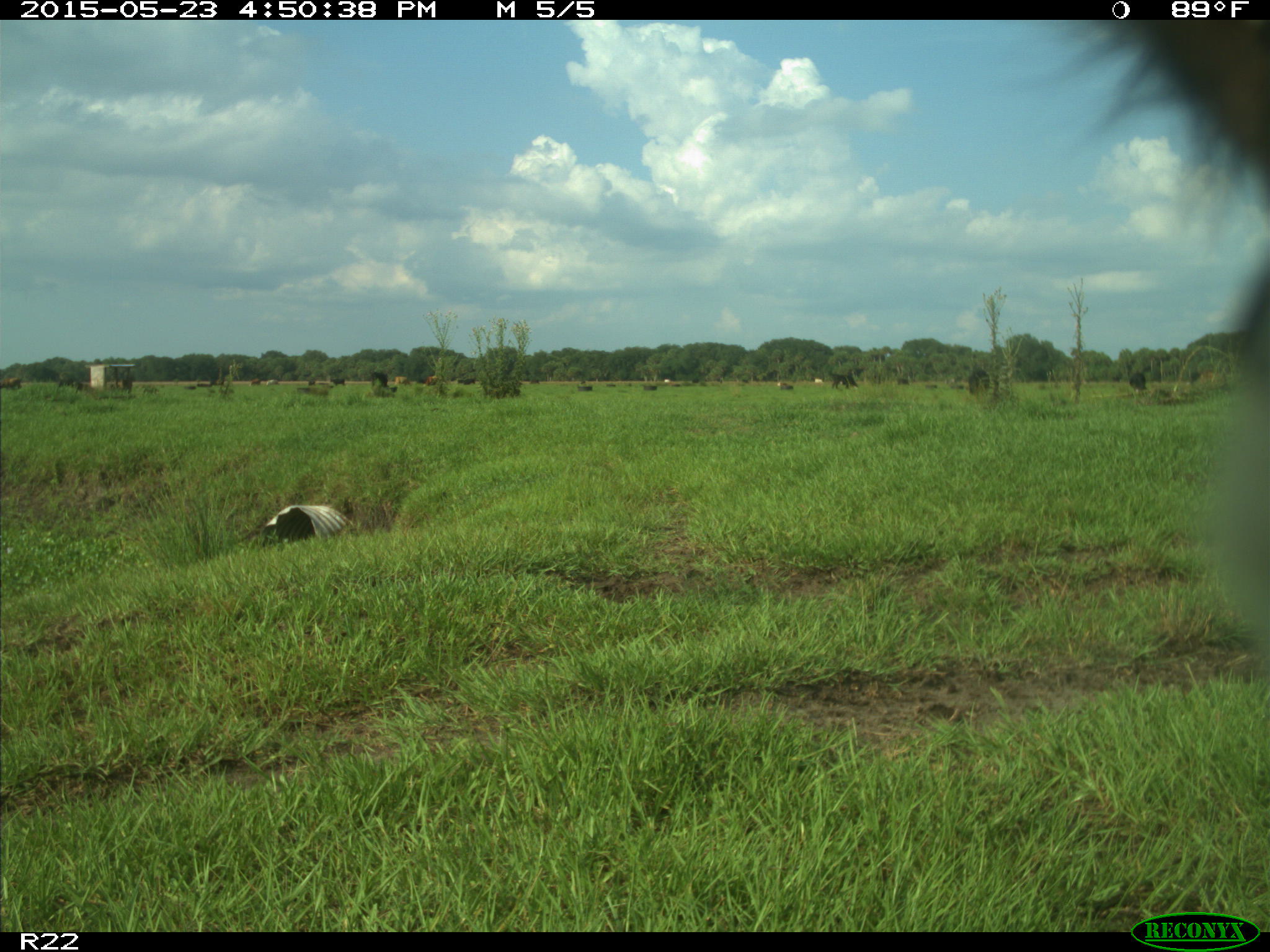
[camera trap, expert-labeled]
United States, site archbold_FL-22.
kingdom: Animalia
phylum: Chordata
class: Mammalia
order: Artiodactyla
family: Bovidae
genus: Bos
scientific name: Bos taurus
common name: domestic cow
Bos taurus (domestic cow).